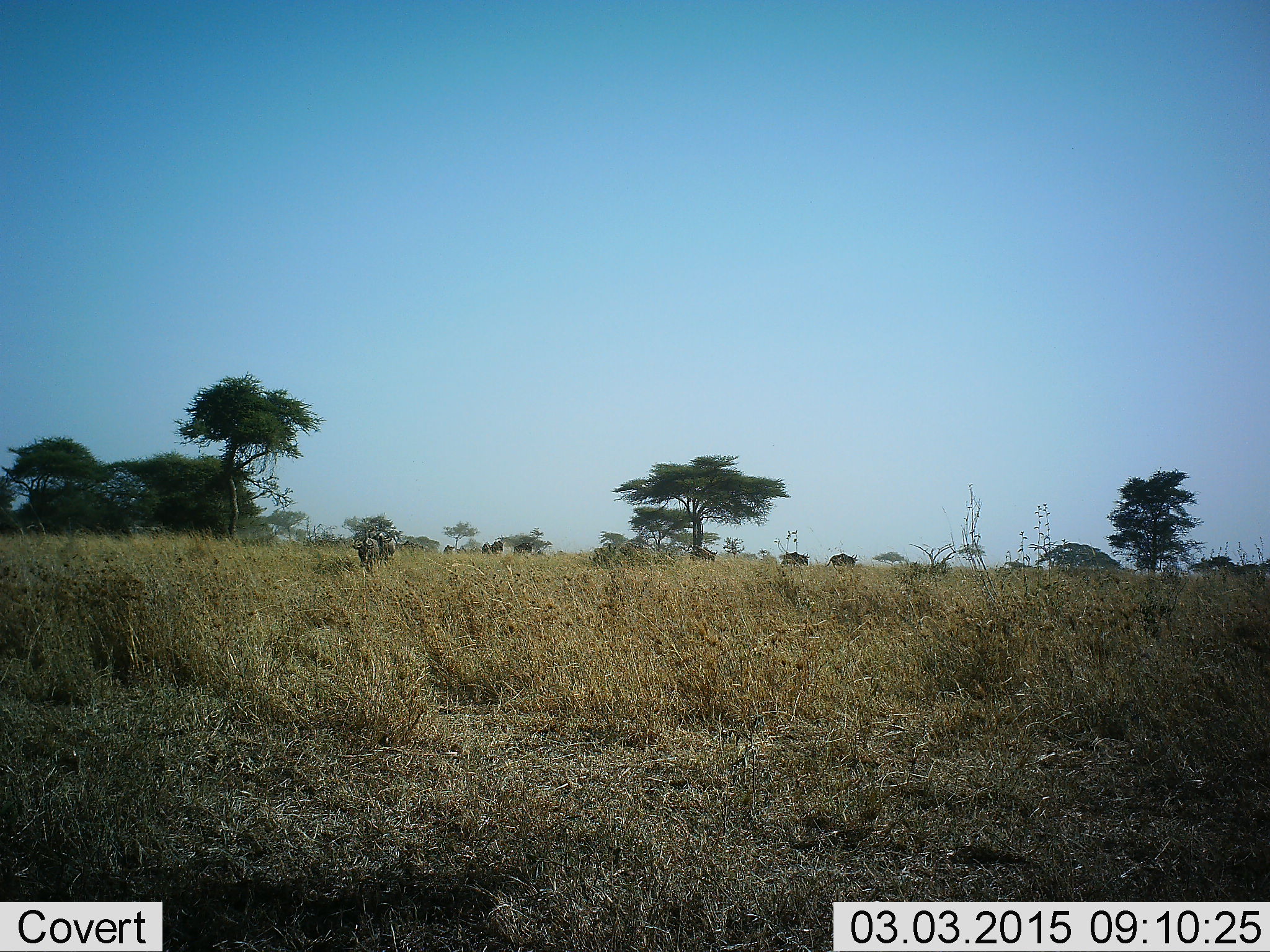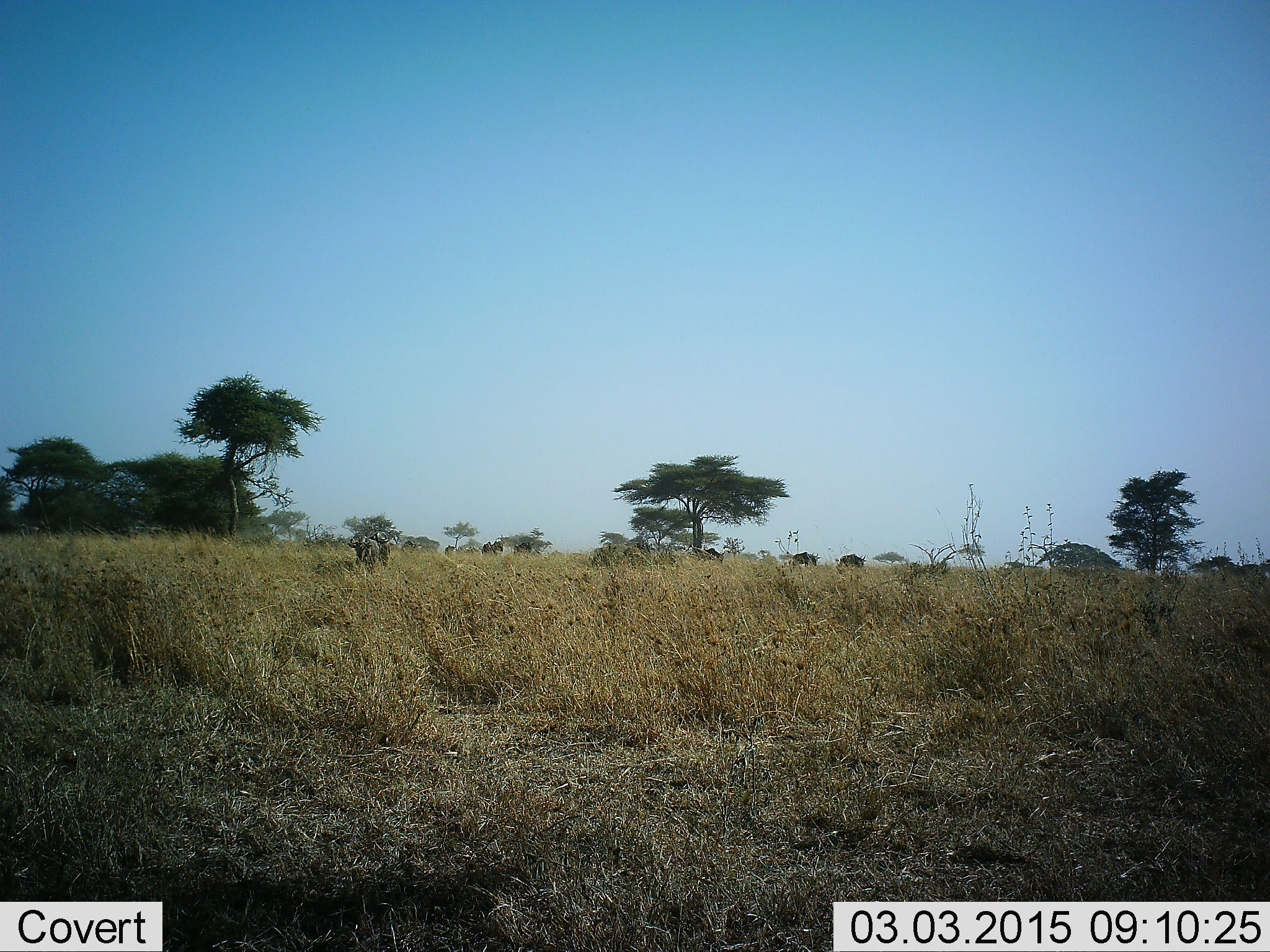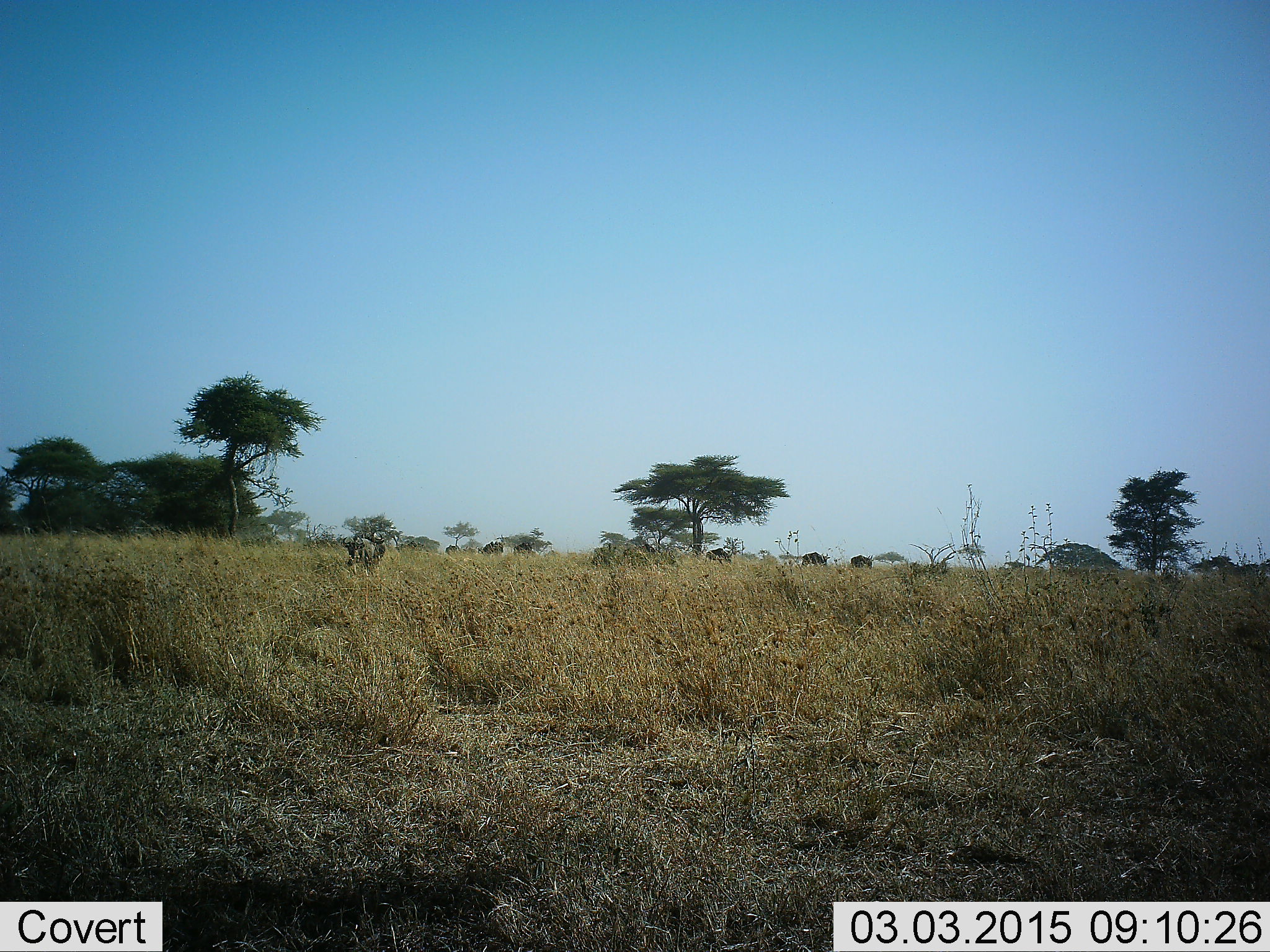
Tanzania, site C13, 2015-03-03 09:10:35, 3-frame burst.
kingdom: Animalia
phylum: Chordata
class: Mammalia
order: Artiodactyla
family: Bovidae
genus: Connochaetes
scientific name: Connochaetes taurinus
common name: blue wildebeest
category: wildebeest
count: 8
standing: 10%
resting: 0%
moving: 100%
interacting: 0%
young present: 0%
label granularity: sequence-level